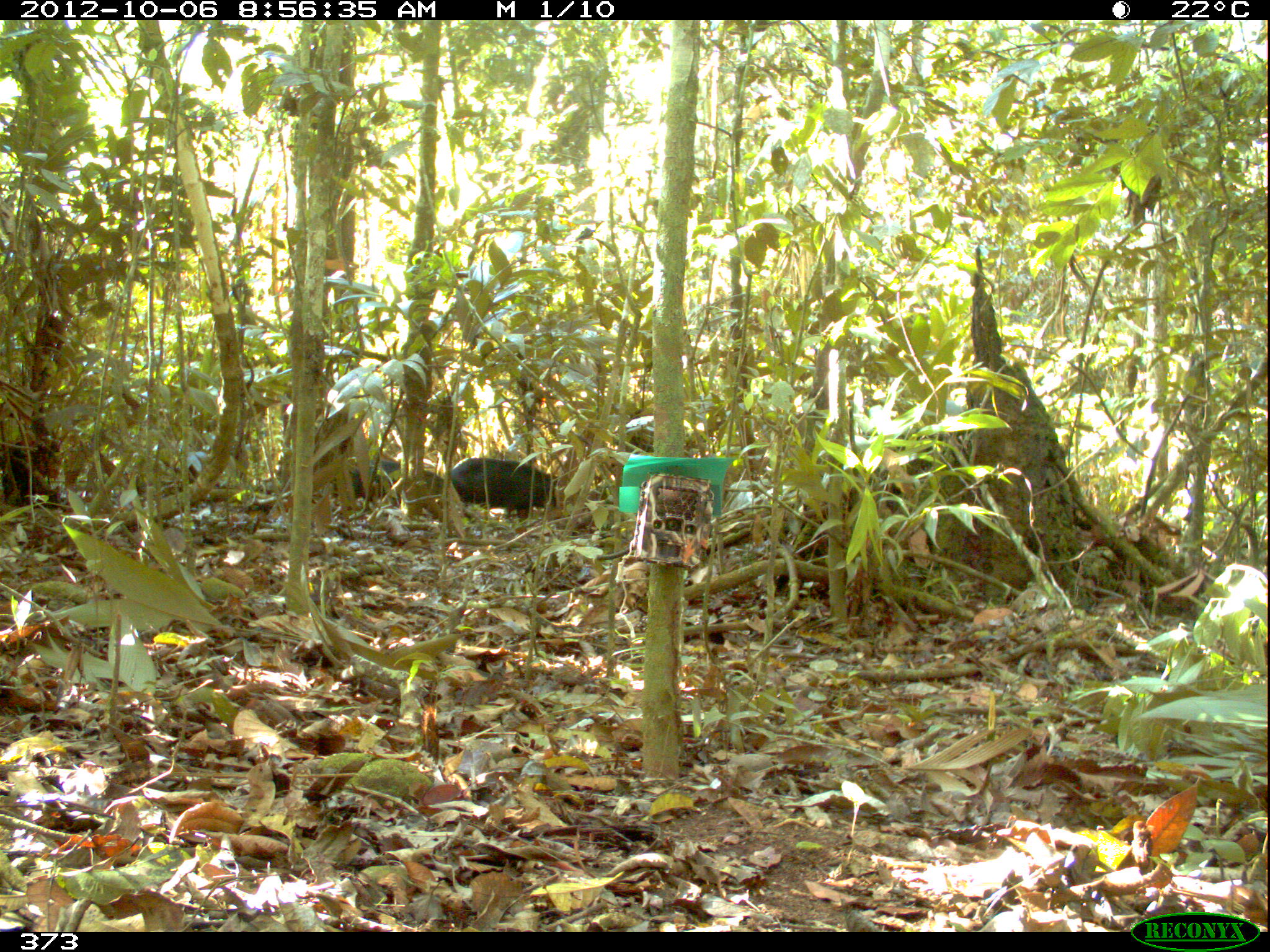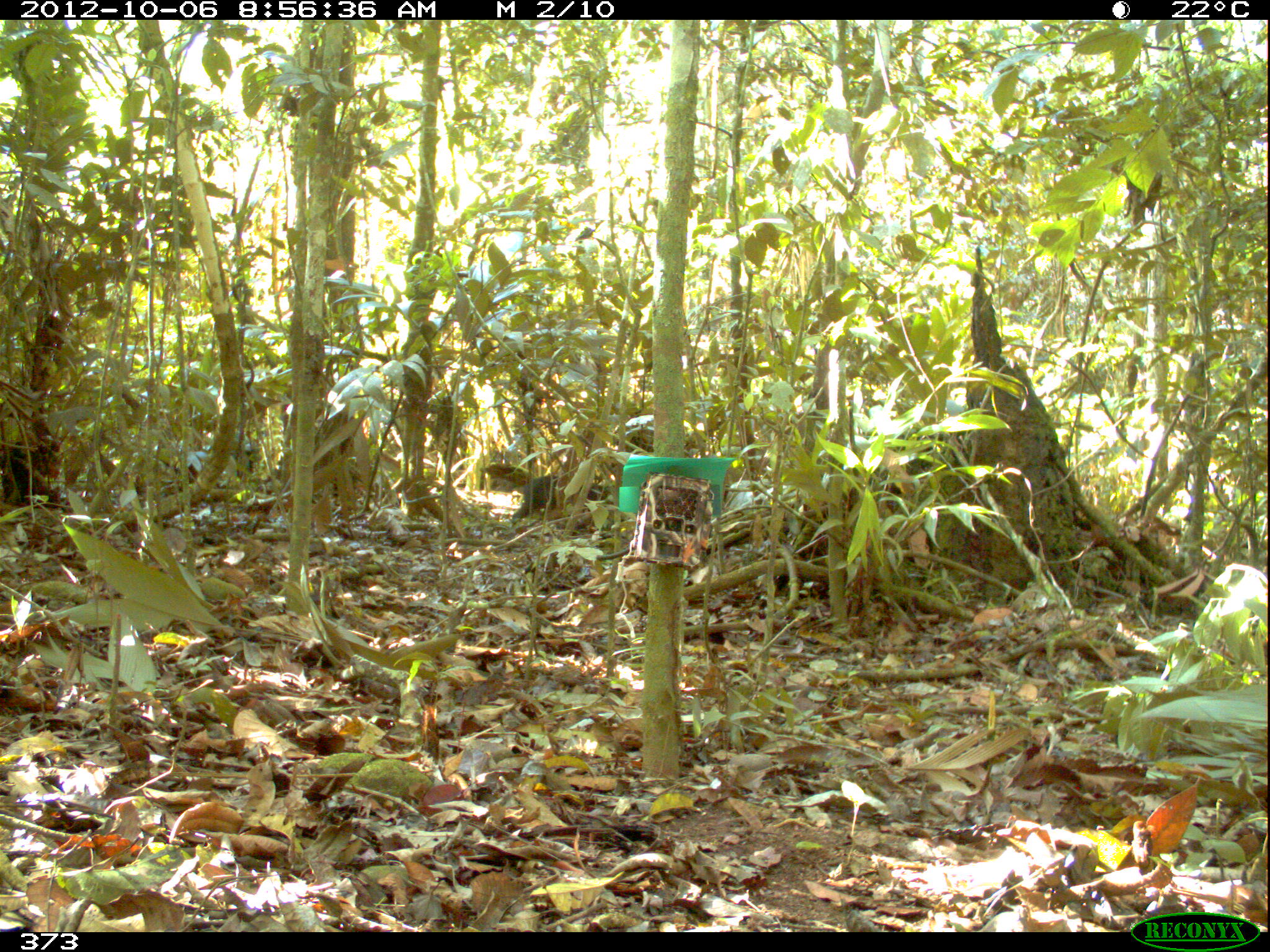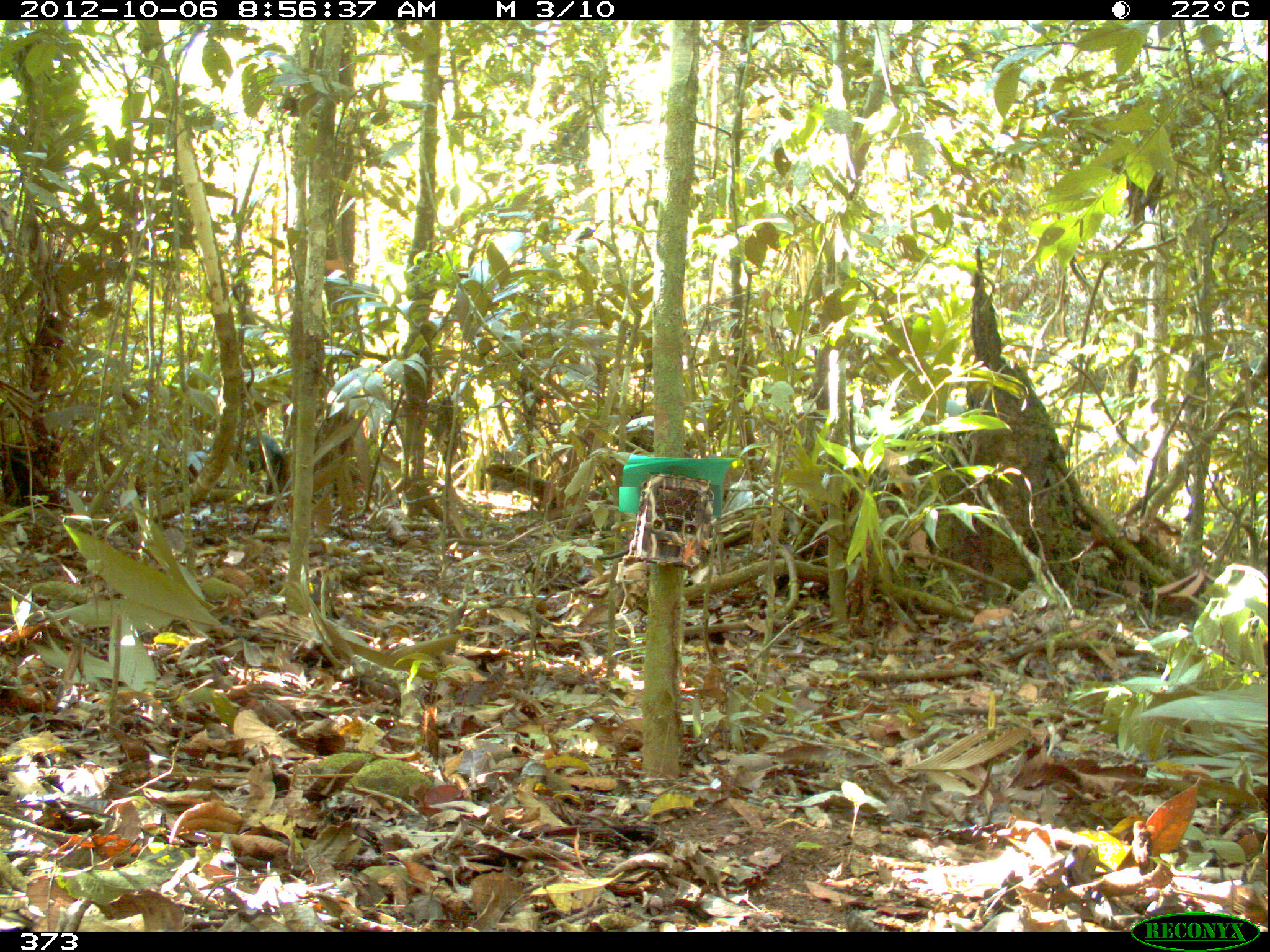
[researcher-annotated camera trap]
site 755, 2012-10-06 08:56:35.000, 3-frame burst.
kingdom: Animalia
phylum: Chordata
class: Mammalia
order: Artiodactyla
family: Tayassuidae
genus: Tayassu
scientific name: Tayassu pecari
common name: white-lipped peccary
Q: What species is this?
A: Tayassu pecari (white-lipped peccary).